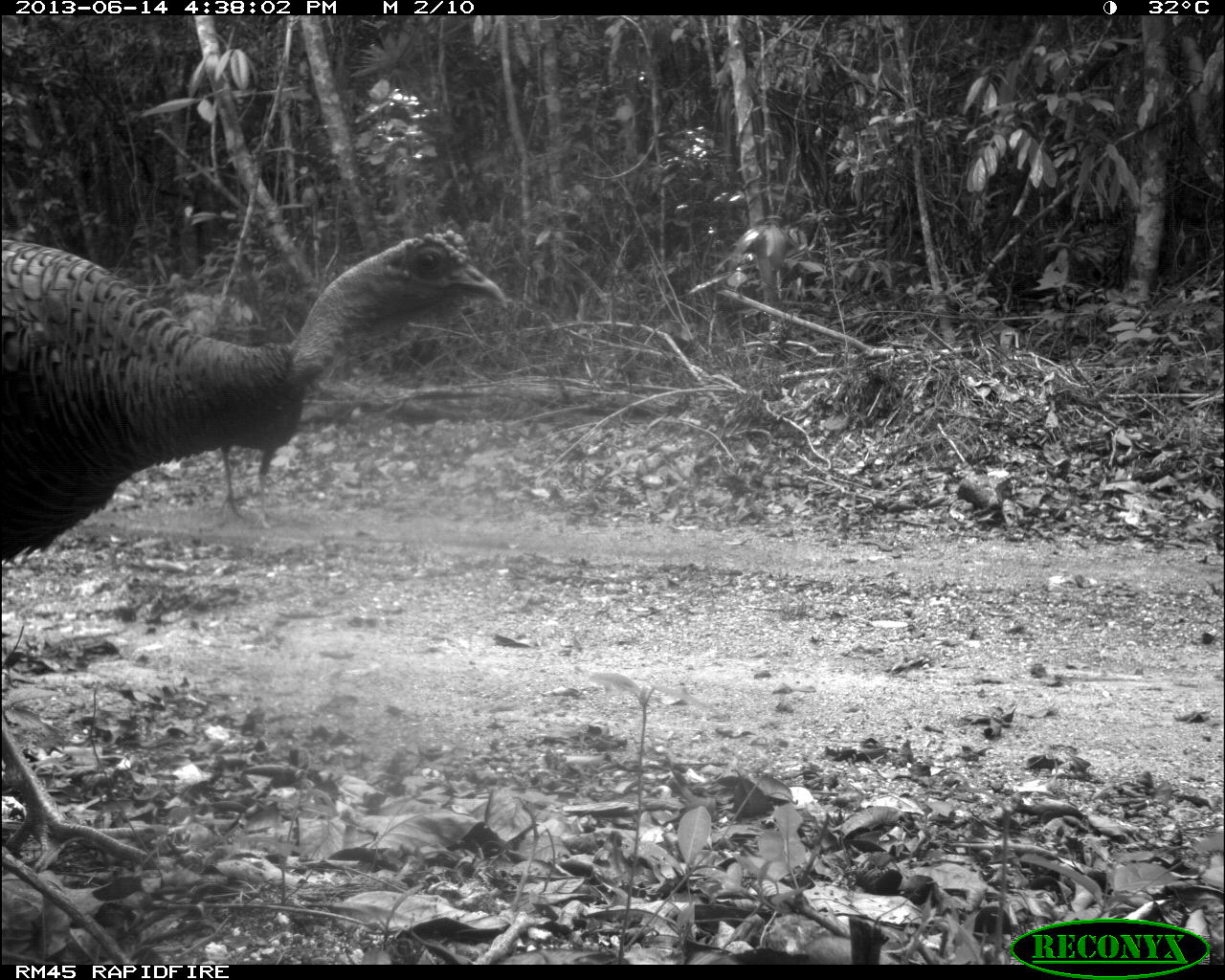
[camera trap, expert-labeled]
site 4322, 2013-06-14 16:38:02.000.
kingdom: Animalia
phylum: Chordata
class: Aves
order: Galliformes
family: Phasianidae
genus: Meleagris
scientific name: Meleagris ocellata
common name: ocellated turkey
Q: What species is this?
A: Meleagris ocellata (ocellated turkey).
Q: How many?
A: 3.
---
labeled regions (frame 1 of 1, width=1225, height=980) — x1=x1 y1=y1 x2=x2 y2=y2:
meleagris ocellata: x1=1 y1=224 x2=509 y2=872; x1=207 y1=264 x2=292 y2=535